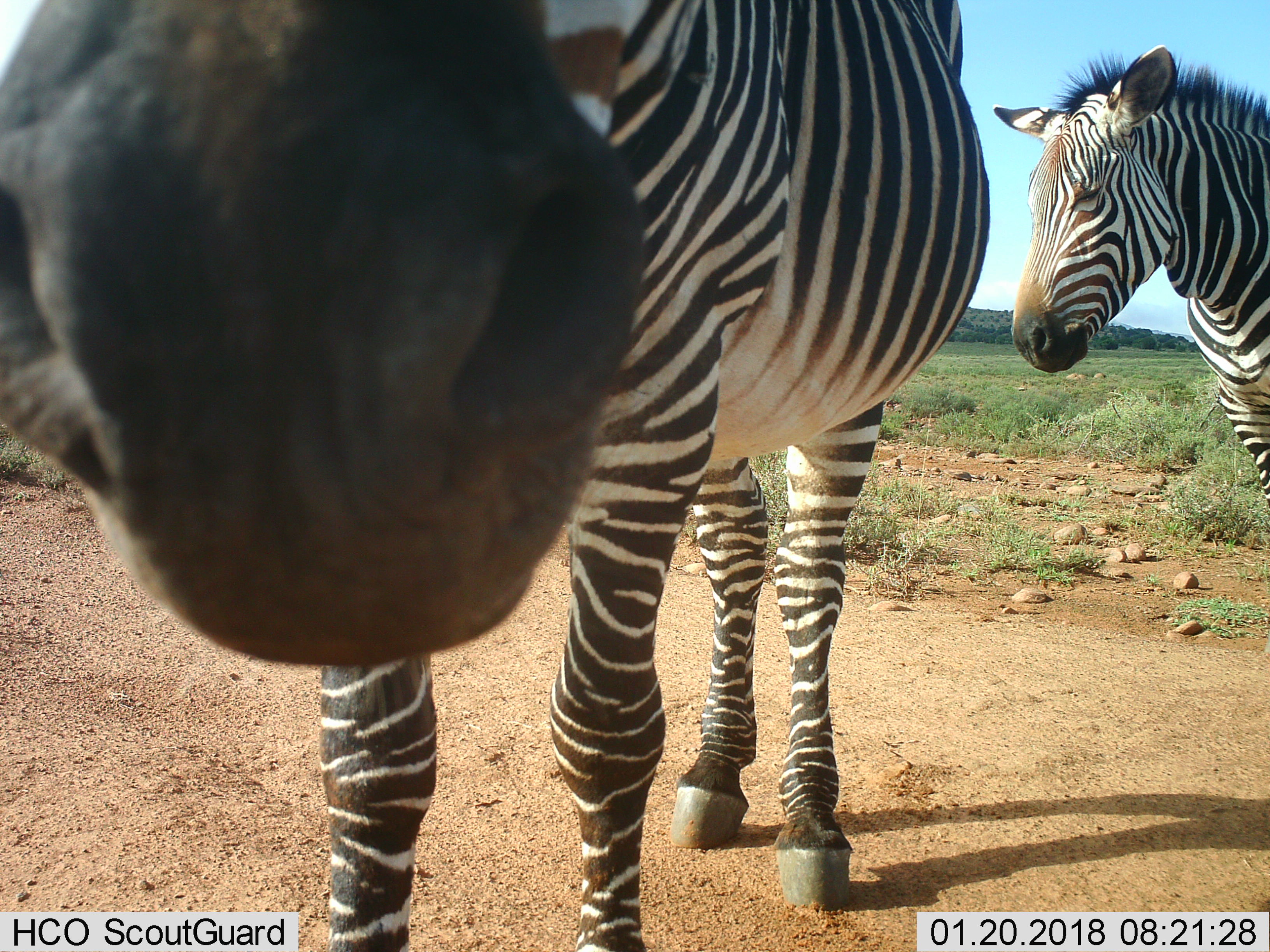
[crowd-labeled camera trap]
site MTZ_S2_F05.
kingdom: Animalia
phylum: Chordata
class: Mammalia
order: Perissodactyla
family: Equidae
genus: Equus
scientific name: Equus zebra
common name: mountain zebra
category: zebramountain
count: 2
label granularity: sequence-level